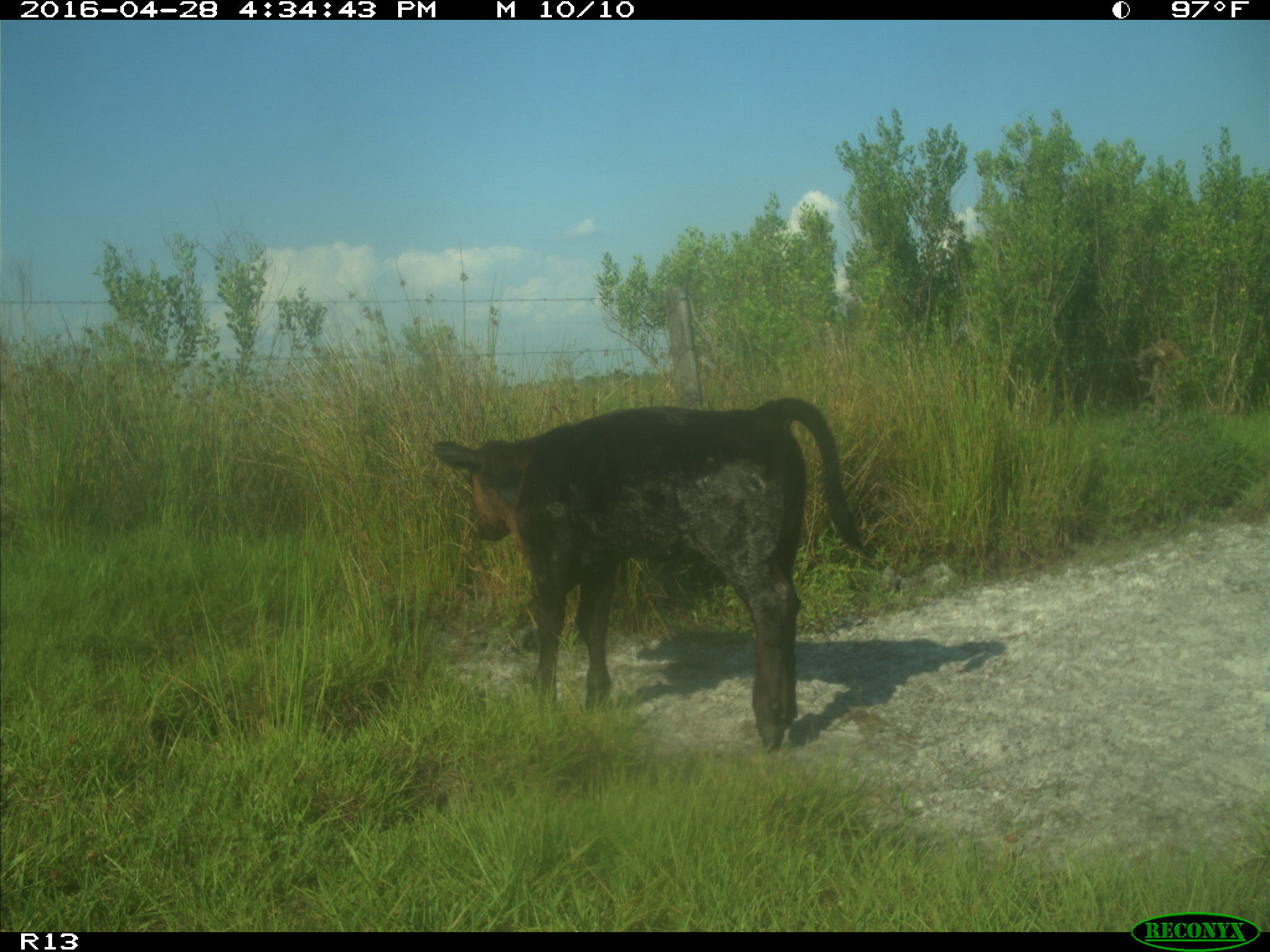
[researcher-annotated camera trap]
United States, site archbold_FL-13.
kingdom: Animalia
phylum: Chordata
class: Mammalia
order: Artiodactyla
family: Bovidae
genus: Bos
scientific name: Bos taurus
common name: domestic cow